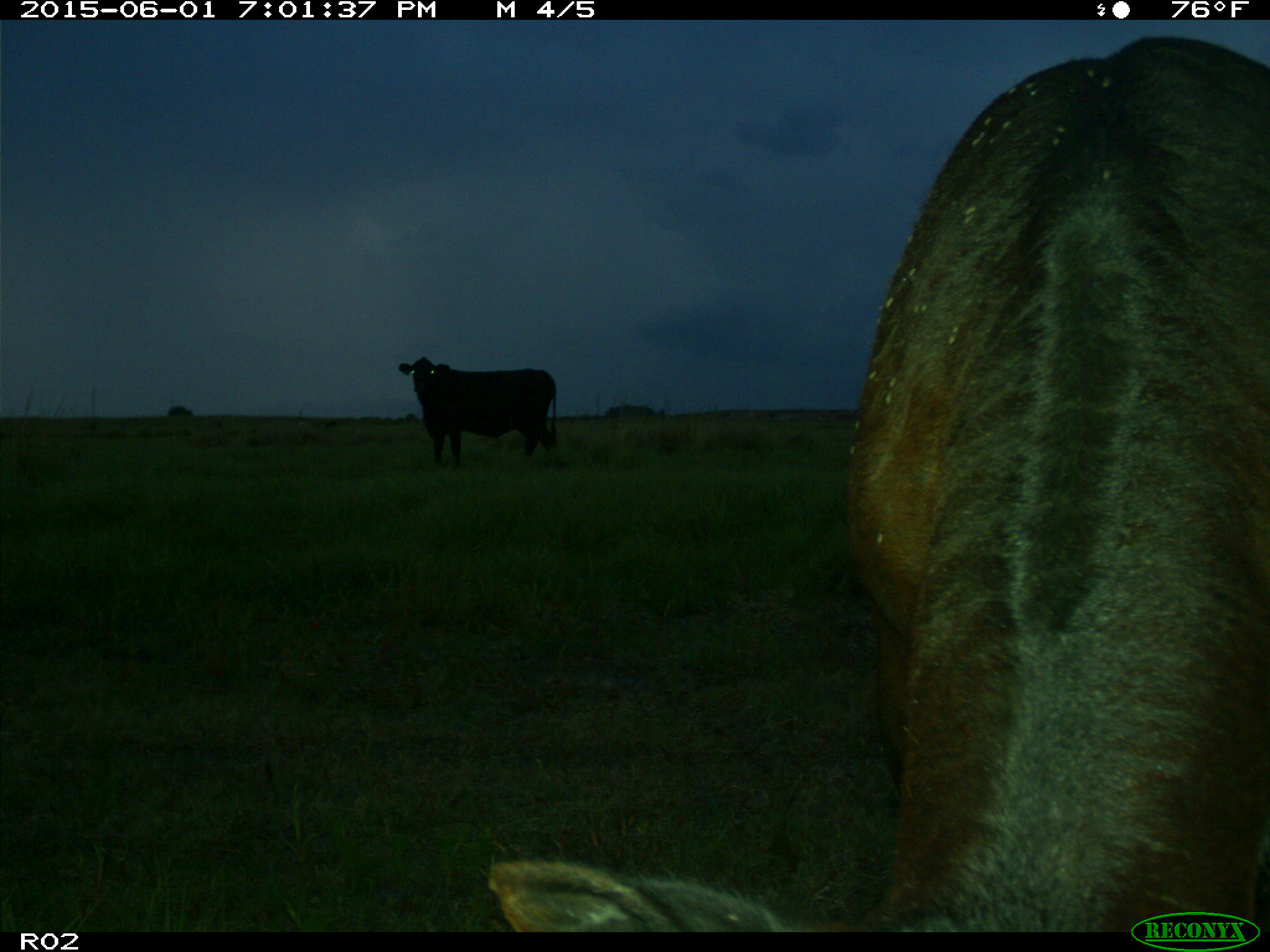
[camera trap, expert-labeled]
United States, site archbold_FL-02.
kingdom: Animalia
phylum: Chordata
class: Mammalia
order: Artiodactyla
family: Bovidae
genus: Bos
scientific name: Bos taurus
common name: domestic cow